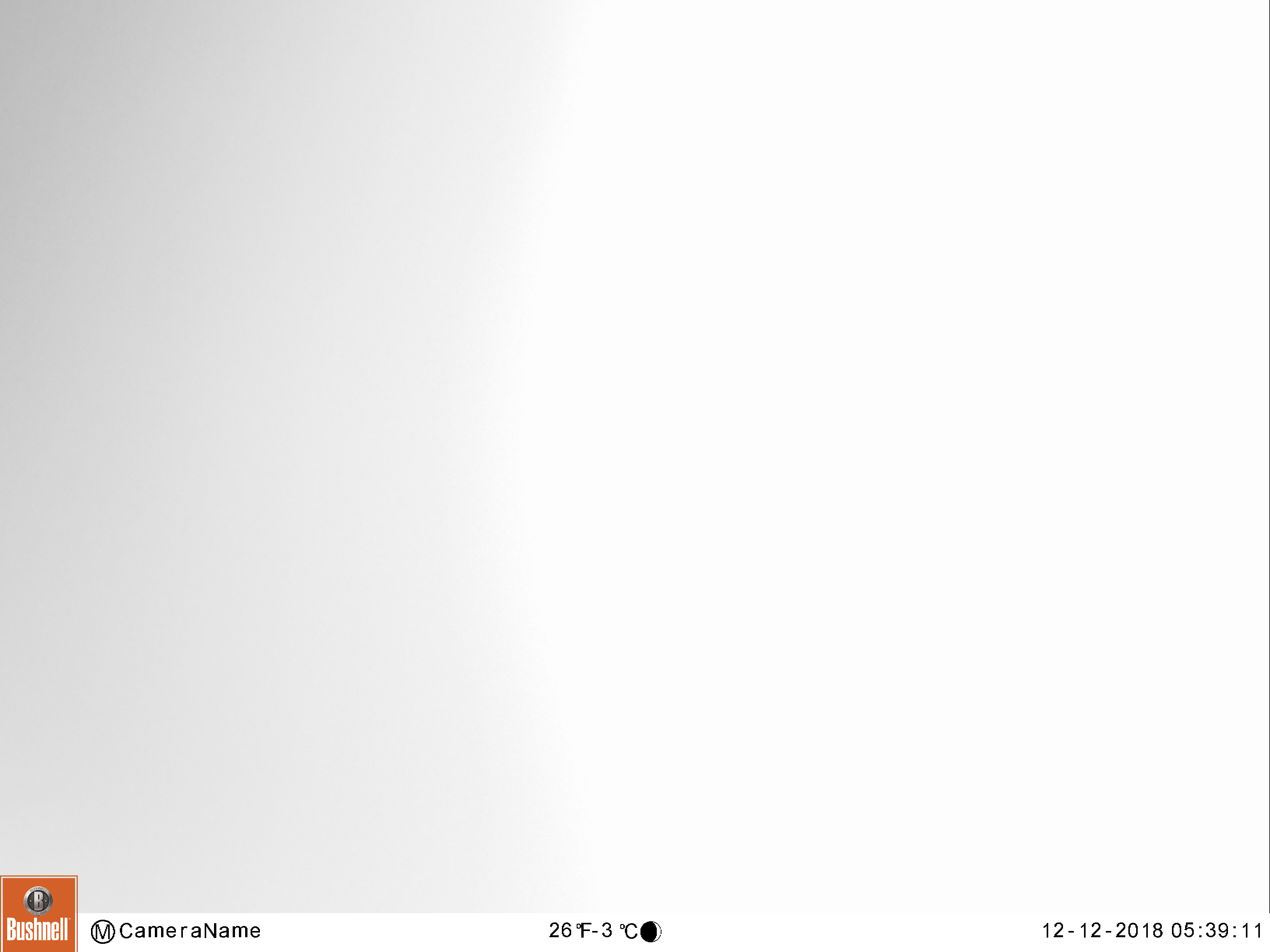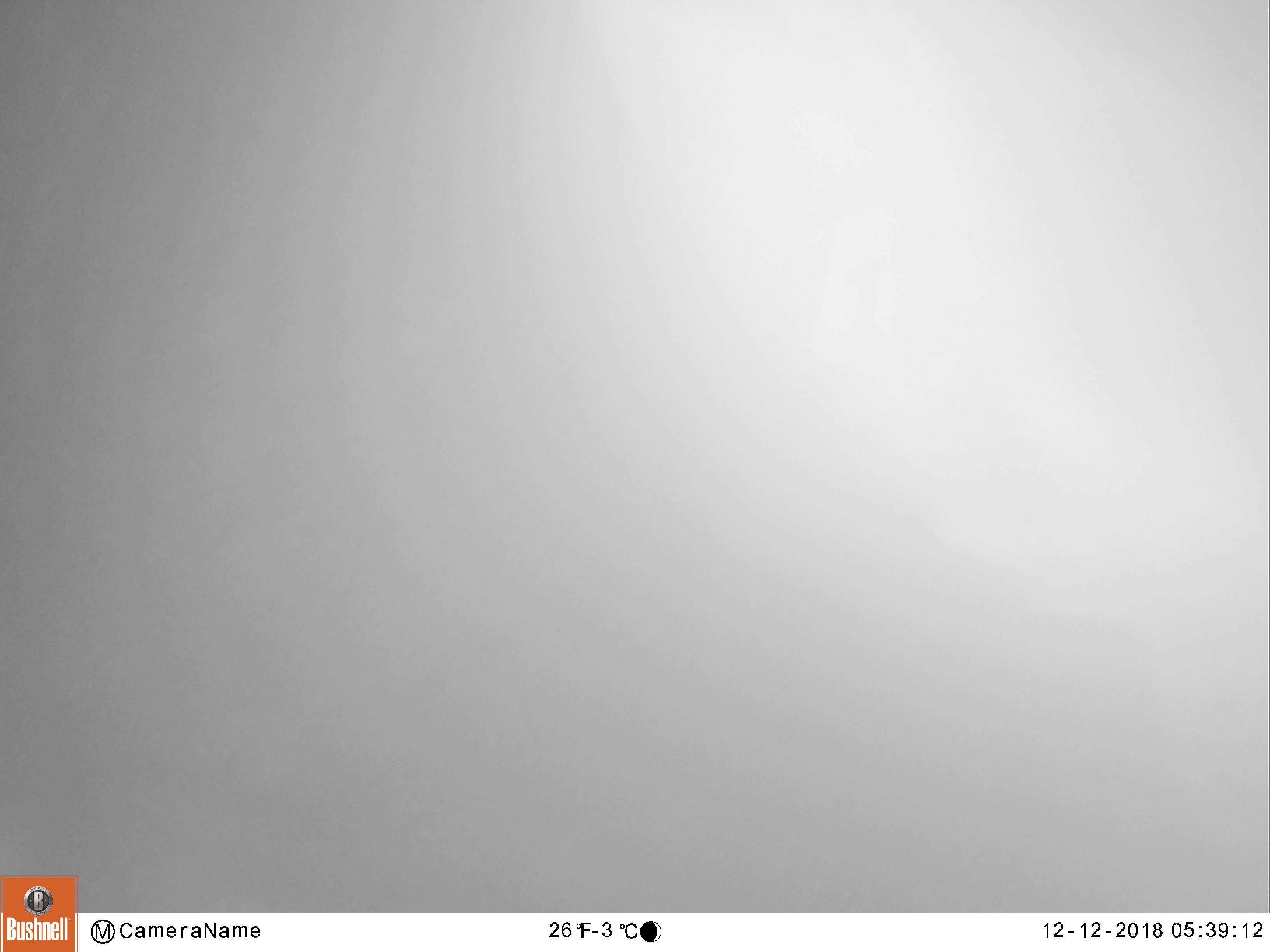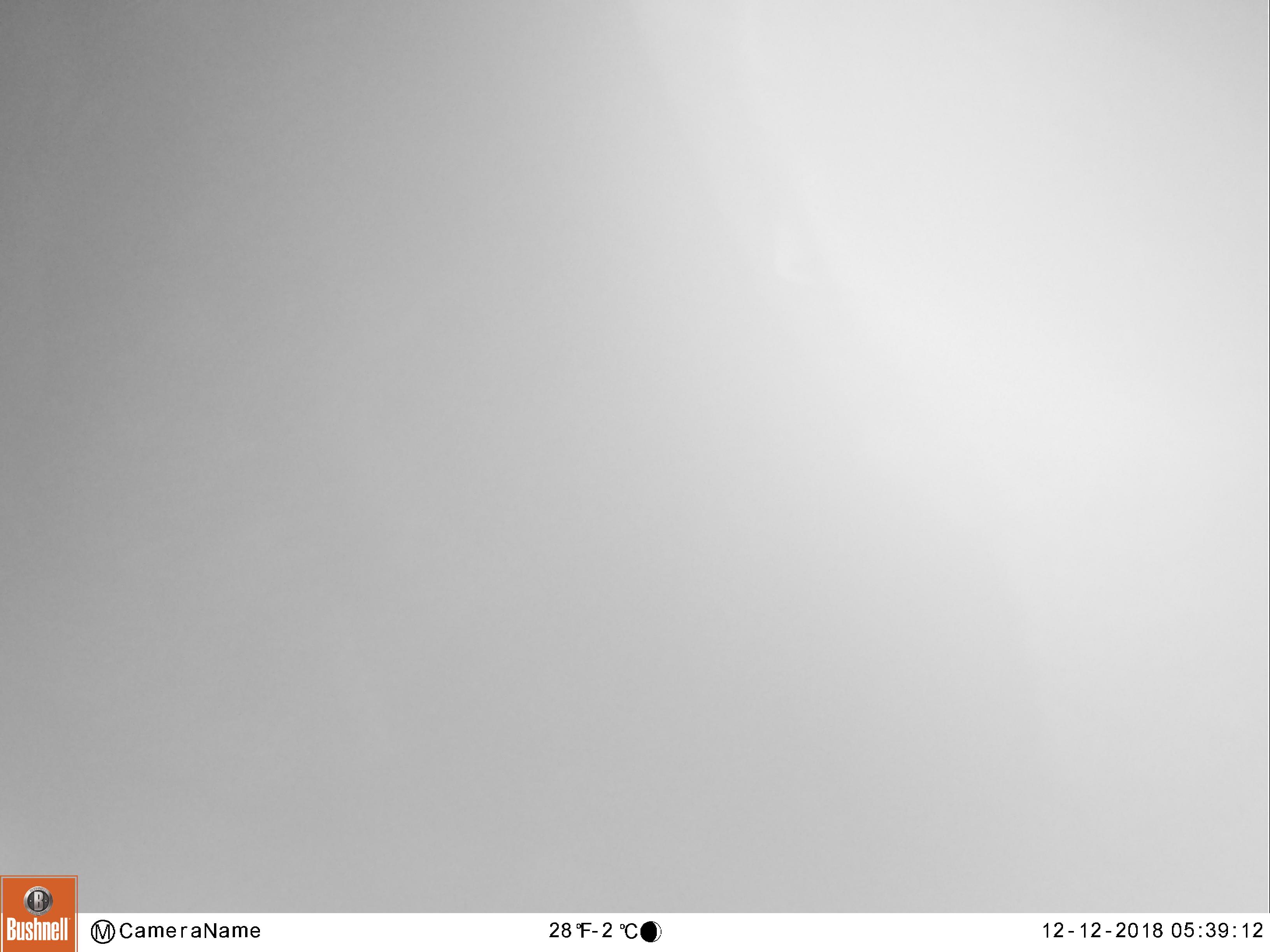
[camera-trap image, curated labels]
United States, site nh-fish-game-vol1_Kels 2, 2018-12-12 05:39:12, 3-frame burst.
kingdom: Animalia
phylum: Chordata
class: Mammalia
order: Artiodactyla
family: Cervidae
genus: Alces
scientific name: Alces alces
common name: moose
Moose (Alces alces).